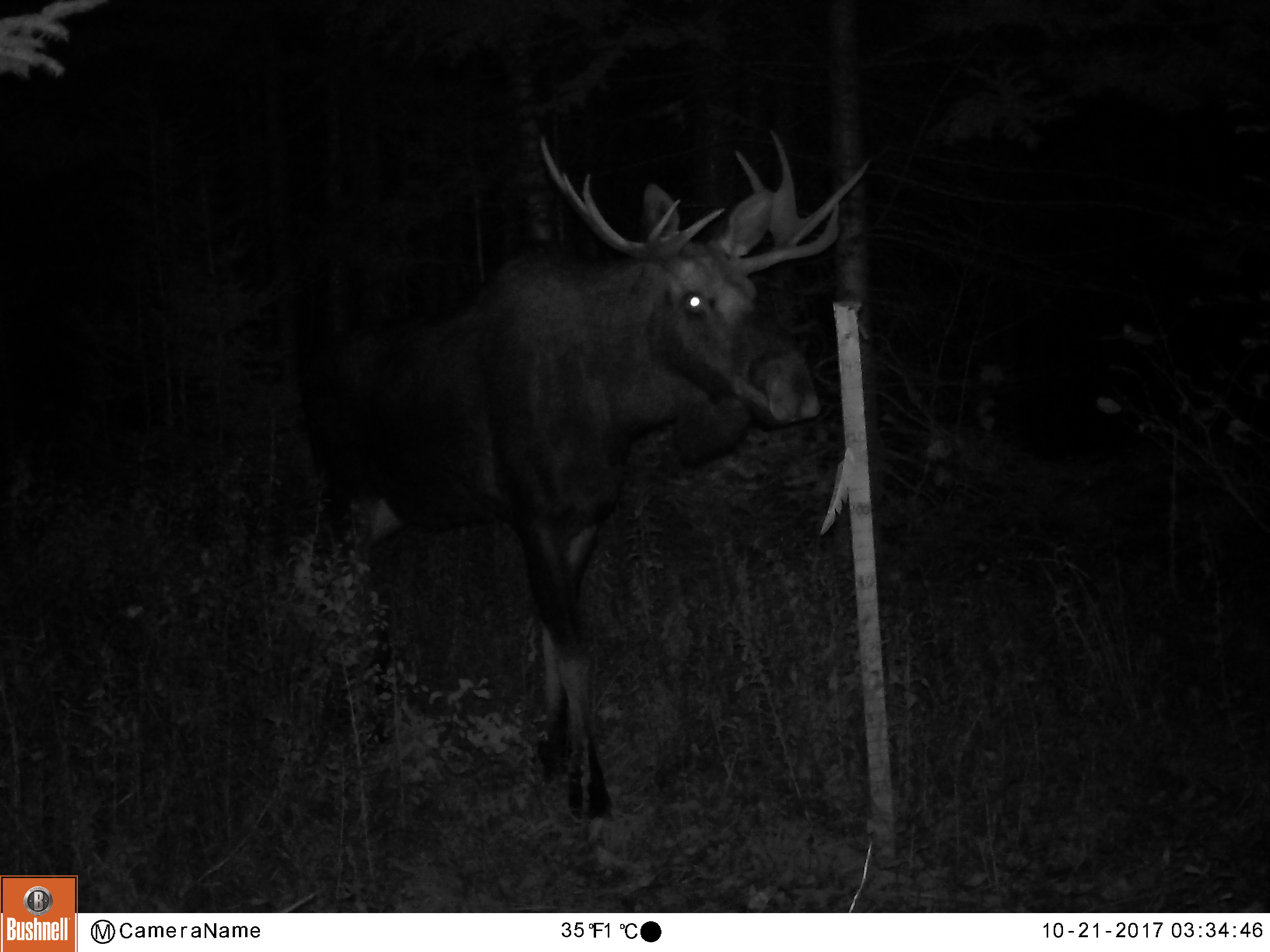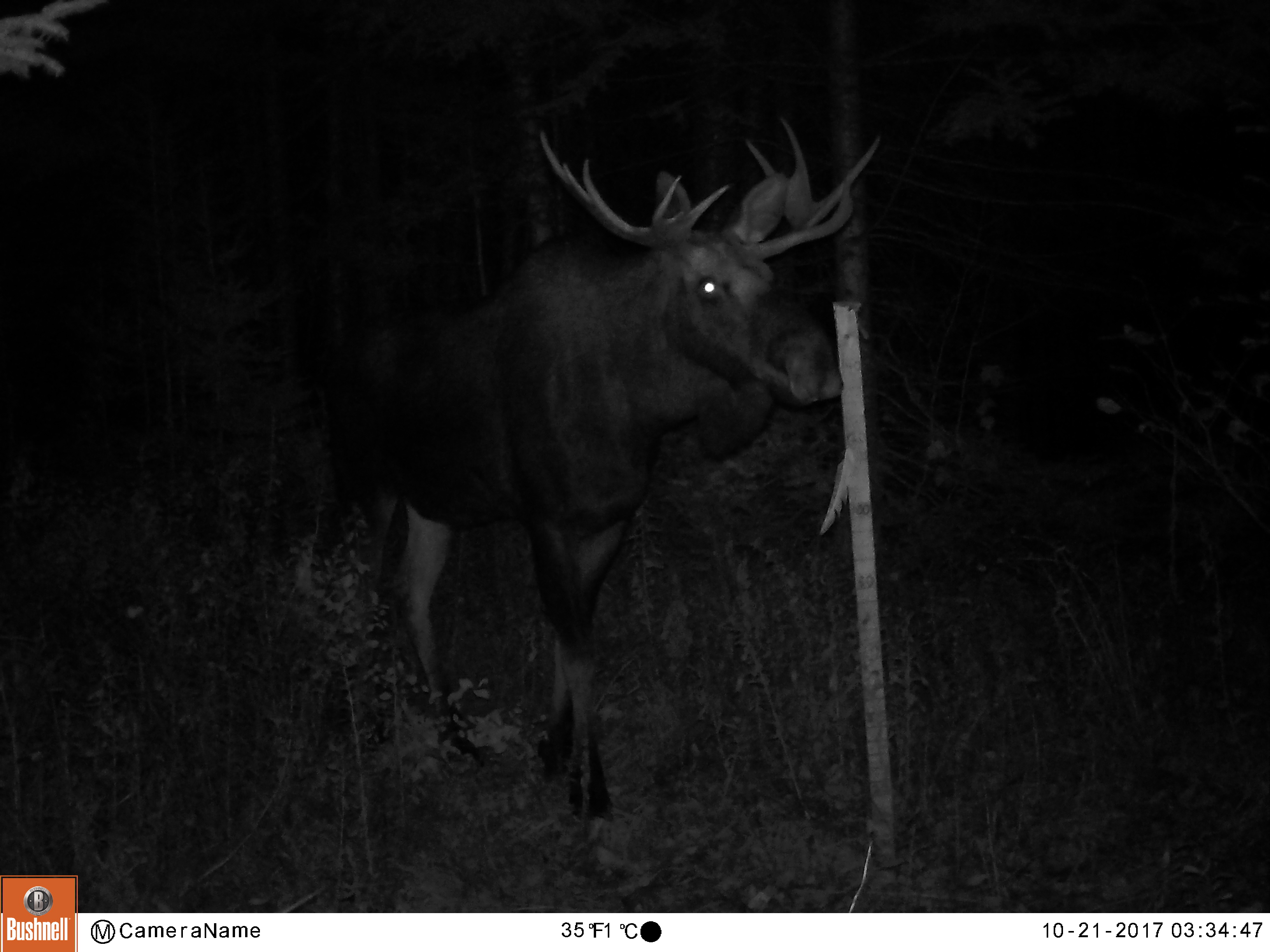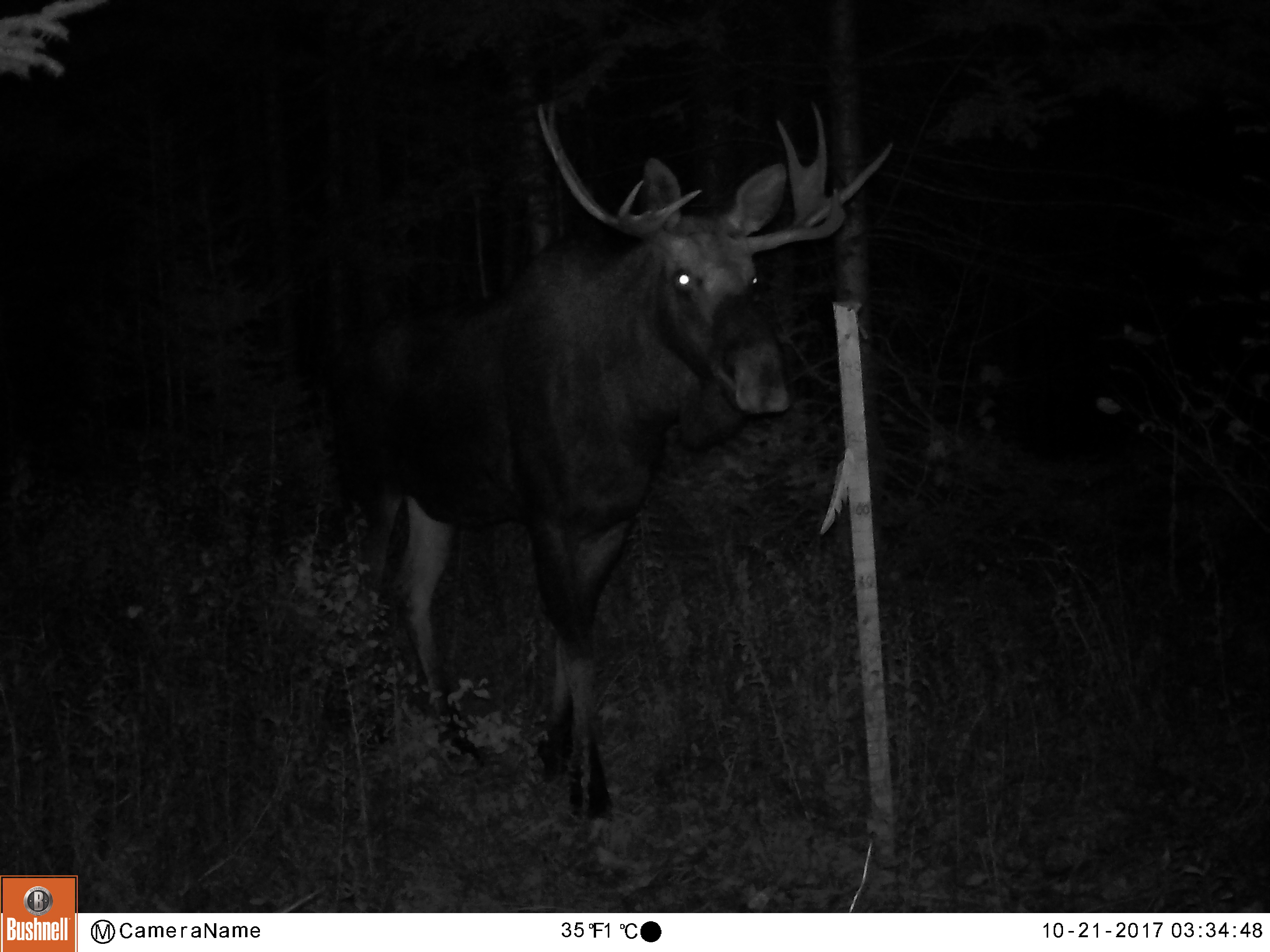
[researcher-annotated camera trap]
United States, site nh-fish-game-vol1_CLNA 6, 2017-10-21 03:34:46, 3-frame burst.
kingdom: Animalia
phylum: Chordata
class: Mammalia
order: Artiodactyla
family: Cervidae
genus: Alces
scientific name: Alces alces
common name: moose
Moose (Alces alces).